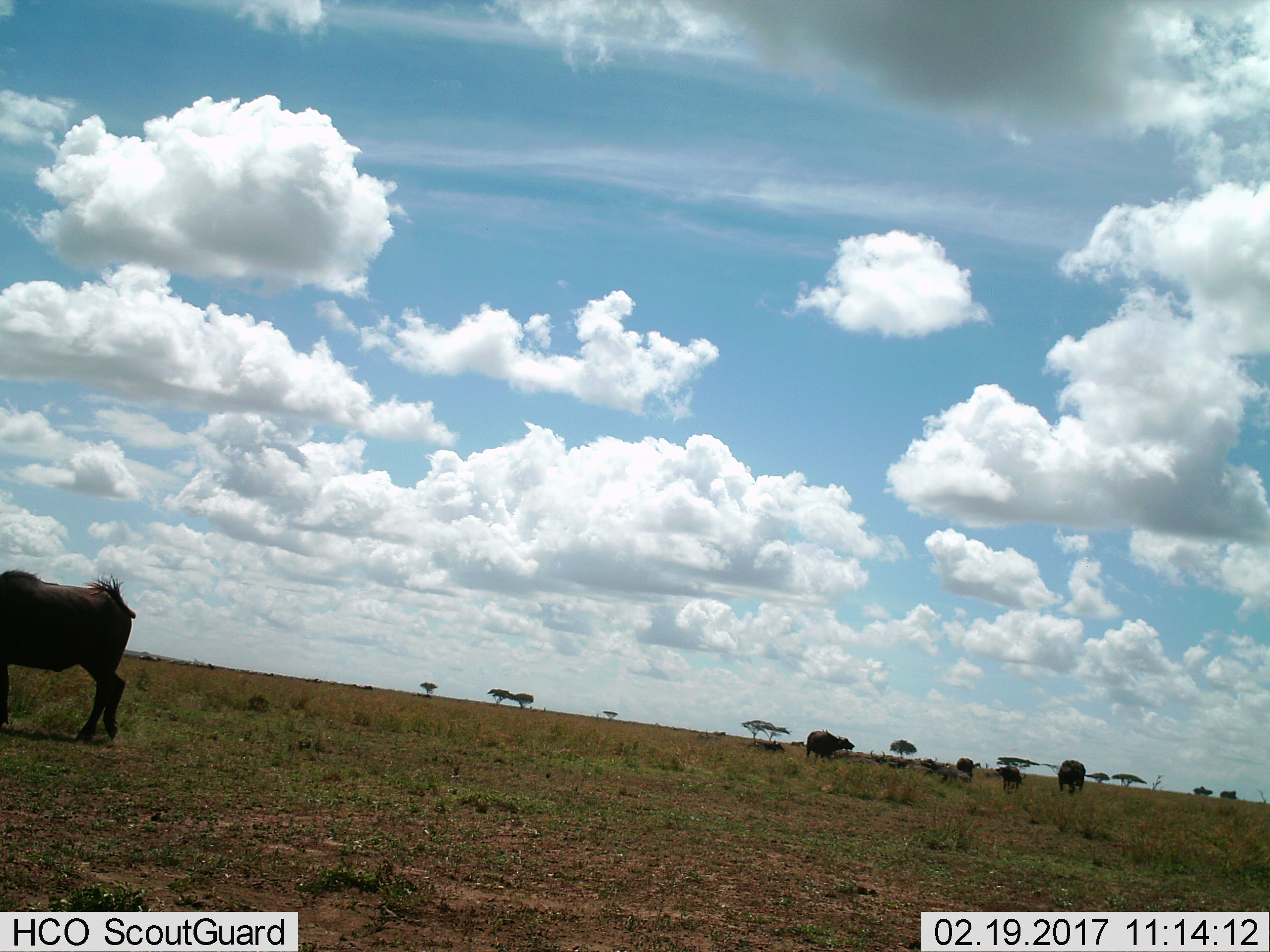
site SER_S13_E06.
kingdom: Animalia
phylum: Chordata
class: Mammalia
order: Artiodactyla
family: Bovidae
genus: Syncerus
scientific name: Syncerus caffer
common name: african buffalo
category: buffalo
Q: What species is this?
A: Buffalo (african buffalo) (Syncerus caffer).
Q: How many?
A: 6.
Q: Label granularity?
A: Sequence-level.